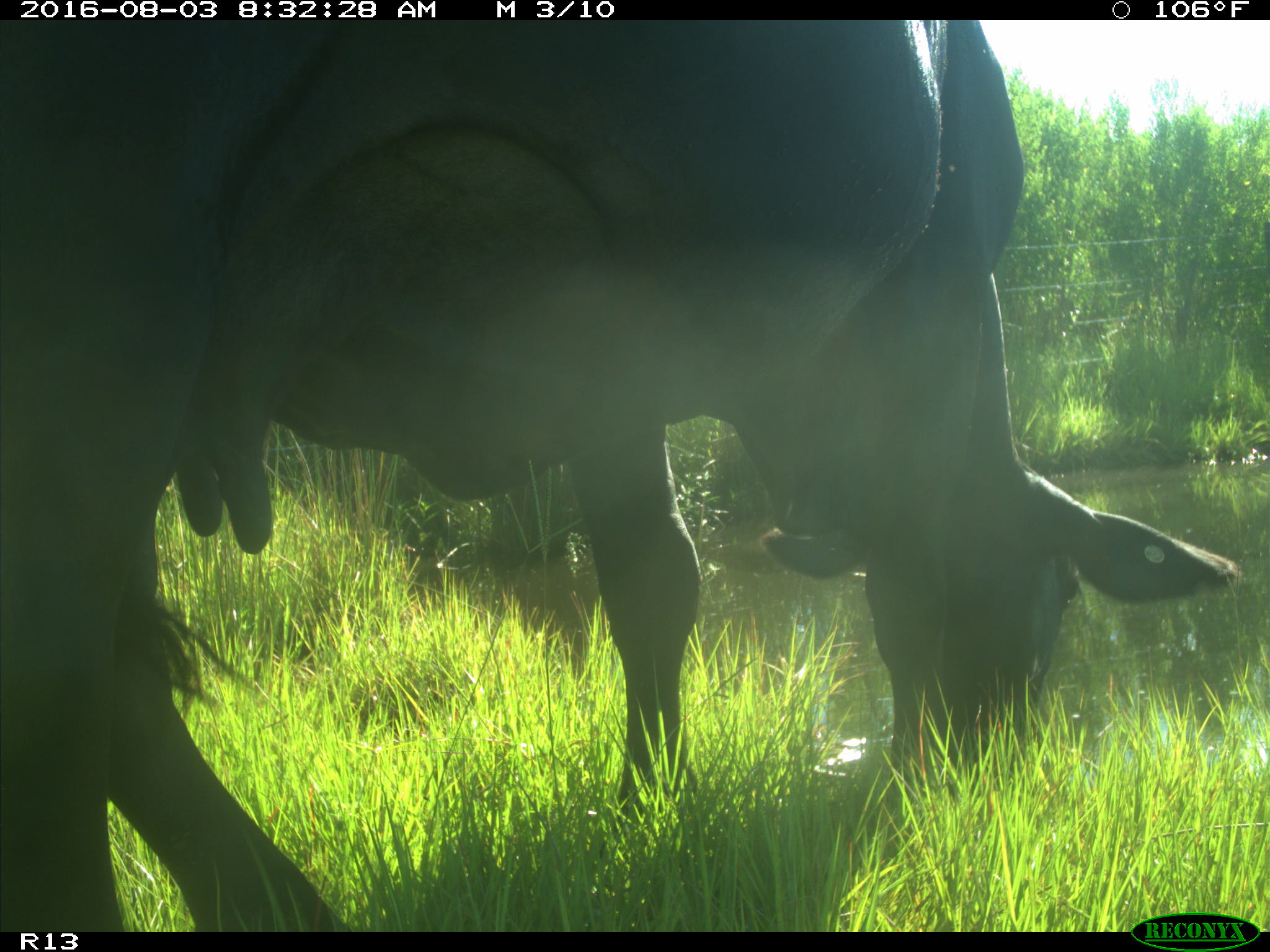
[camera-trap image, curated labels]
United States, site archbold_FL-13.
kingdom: Animalia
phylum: Chordata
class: Mammalia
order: Artiodactyla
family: Bovidae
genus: Bos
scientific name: Bos taurus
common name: domestic cow